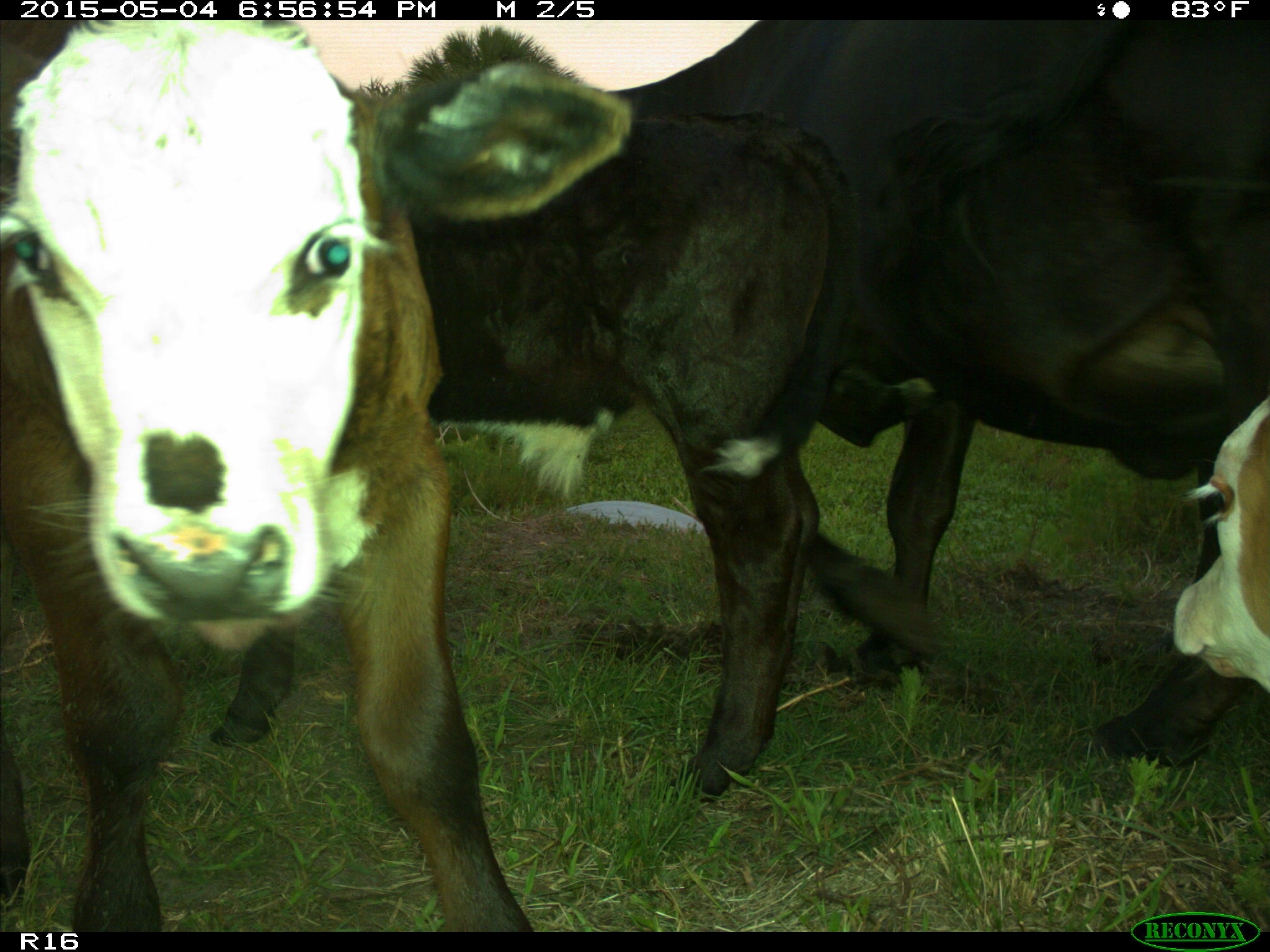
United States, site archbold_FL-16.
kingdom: Animalia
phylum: Chordata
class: Mammalia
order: Artiodactyla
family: Bovidae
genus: Bos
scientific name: Bos taurus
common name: domestic cow